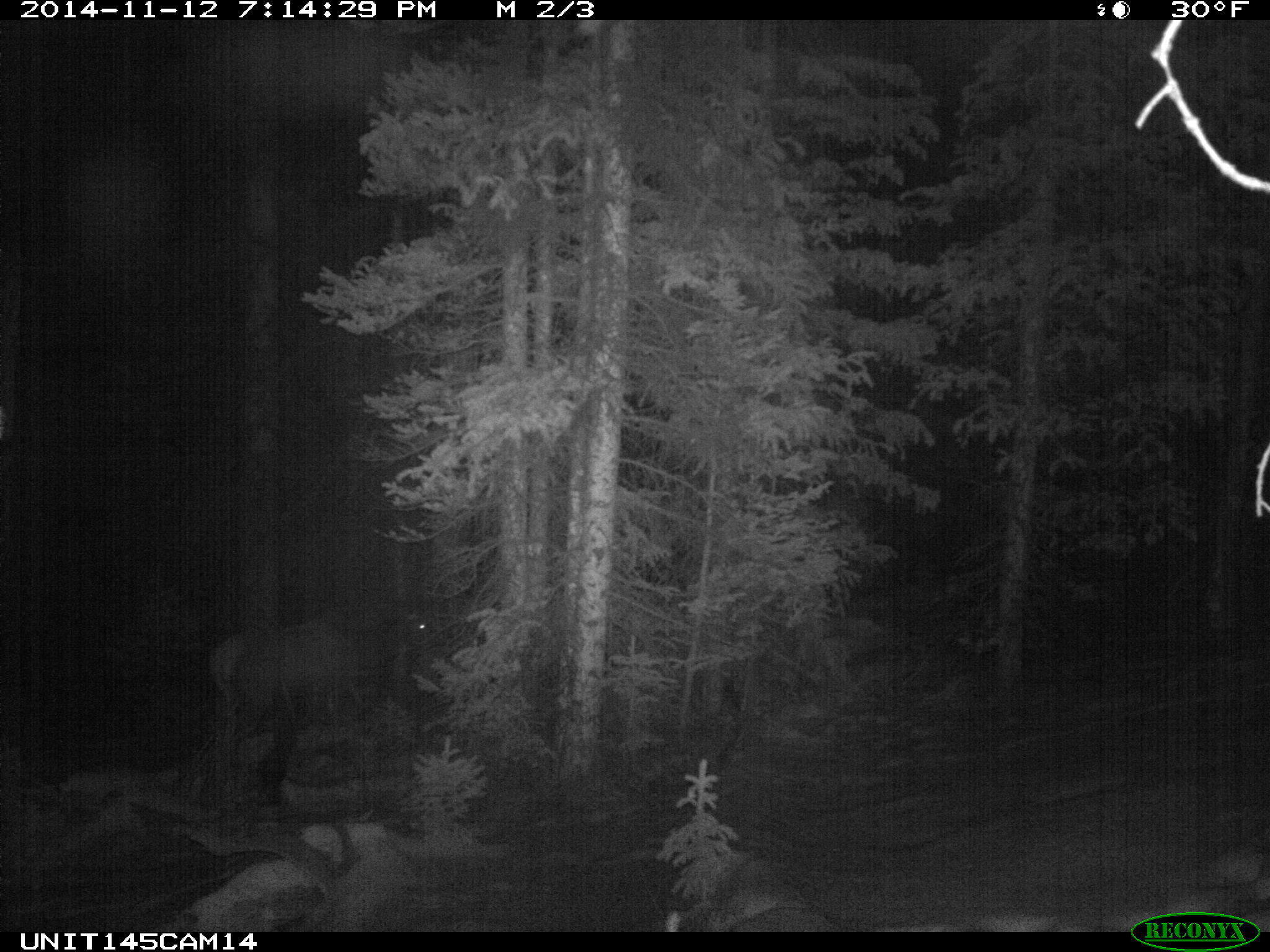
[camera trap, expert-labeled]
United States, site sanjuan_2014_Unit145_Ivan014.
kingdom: Animalia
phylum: Chordata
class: Mammalia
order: Artiodactyla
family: Cervidae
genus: Cervus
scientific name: Cervus elaphus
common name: red deer